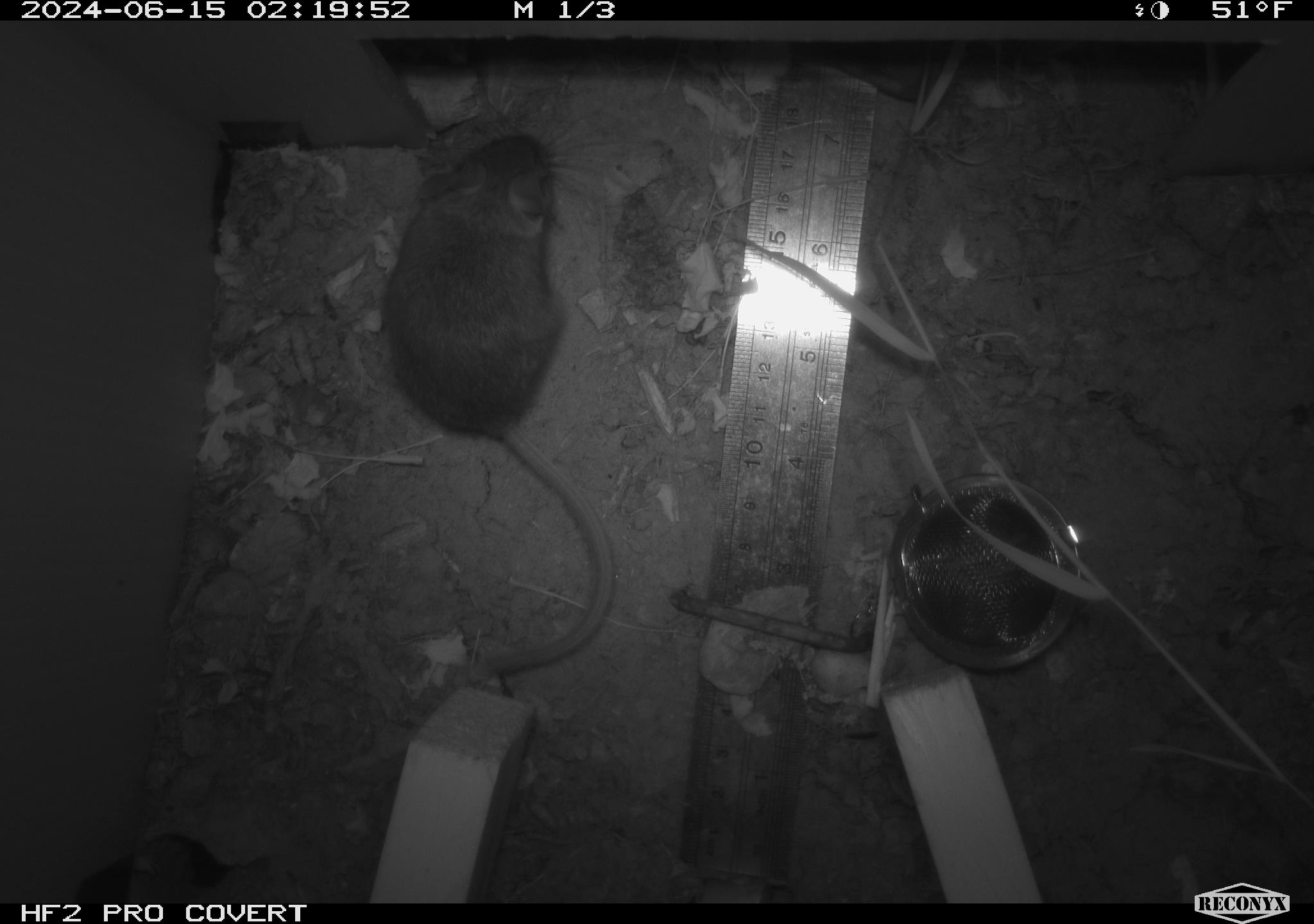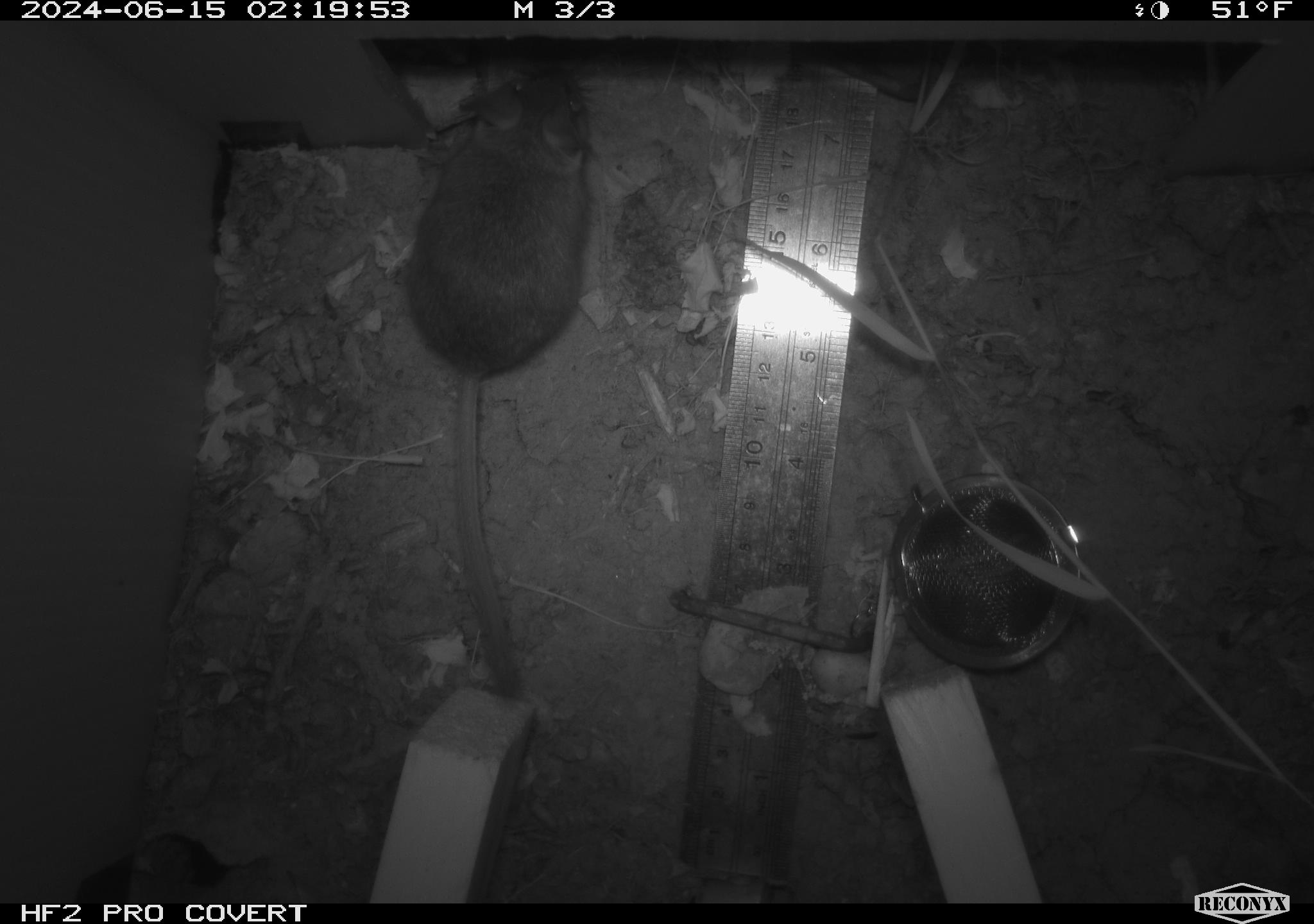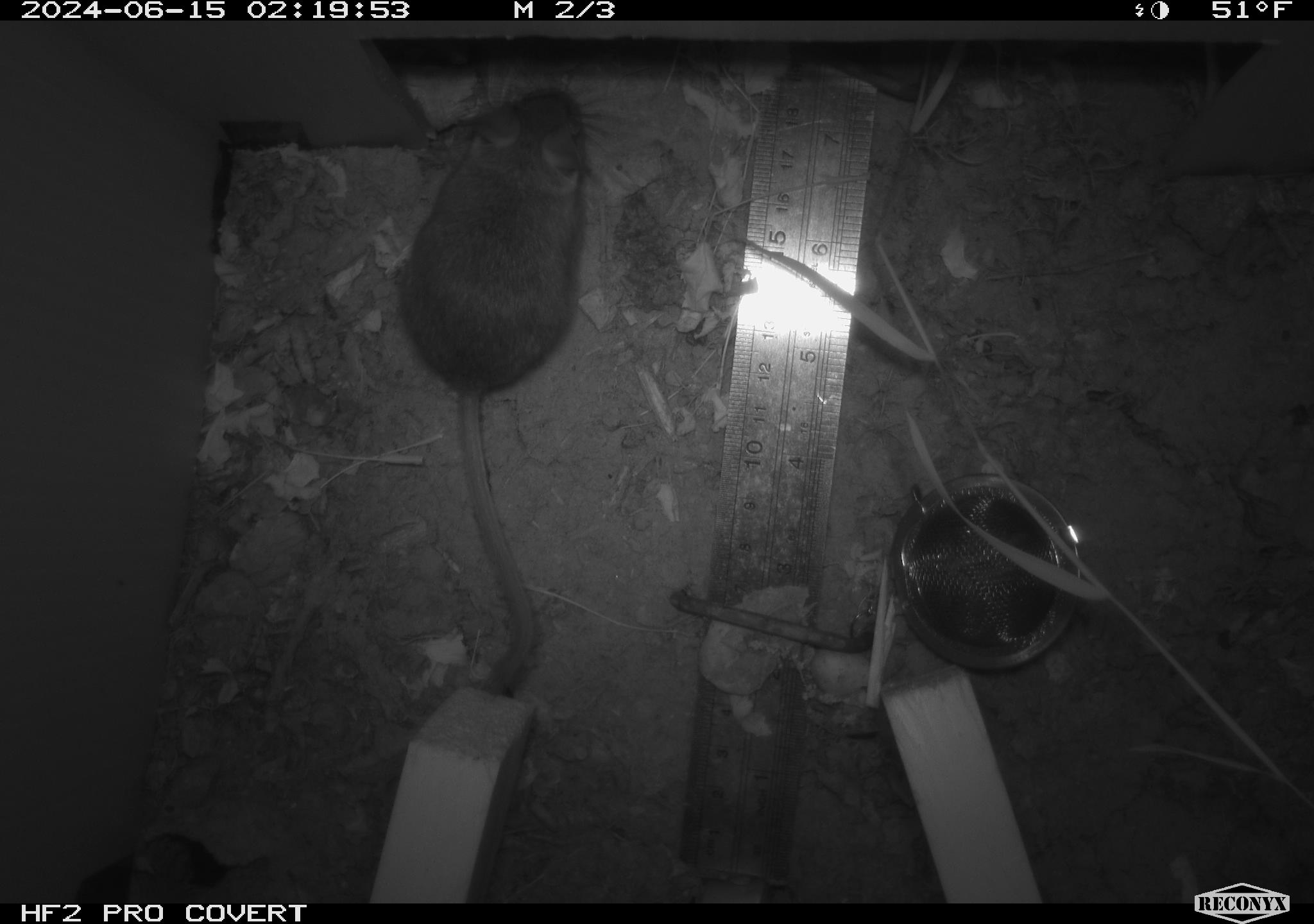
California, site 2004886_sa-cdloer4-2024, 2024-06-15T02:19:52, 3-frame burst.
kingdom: Animalia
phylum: Chordata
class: Mammalia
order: Rodentia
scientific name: Rodentia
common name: rodent